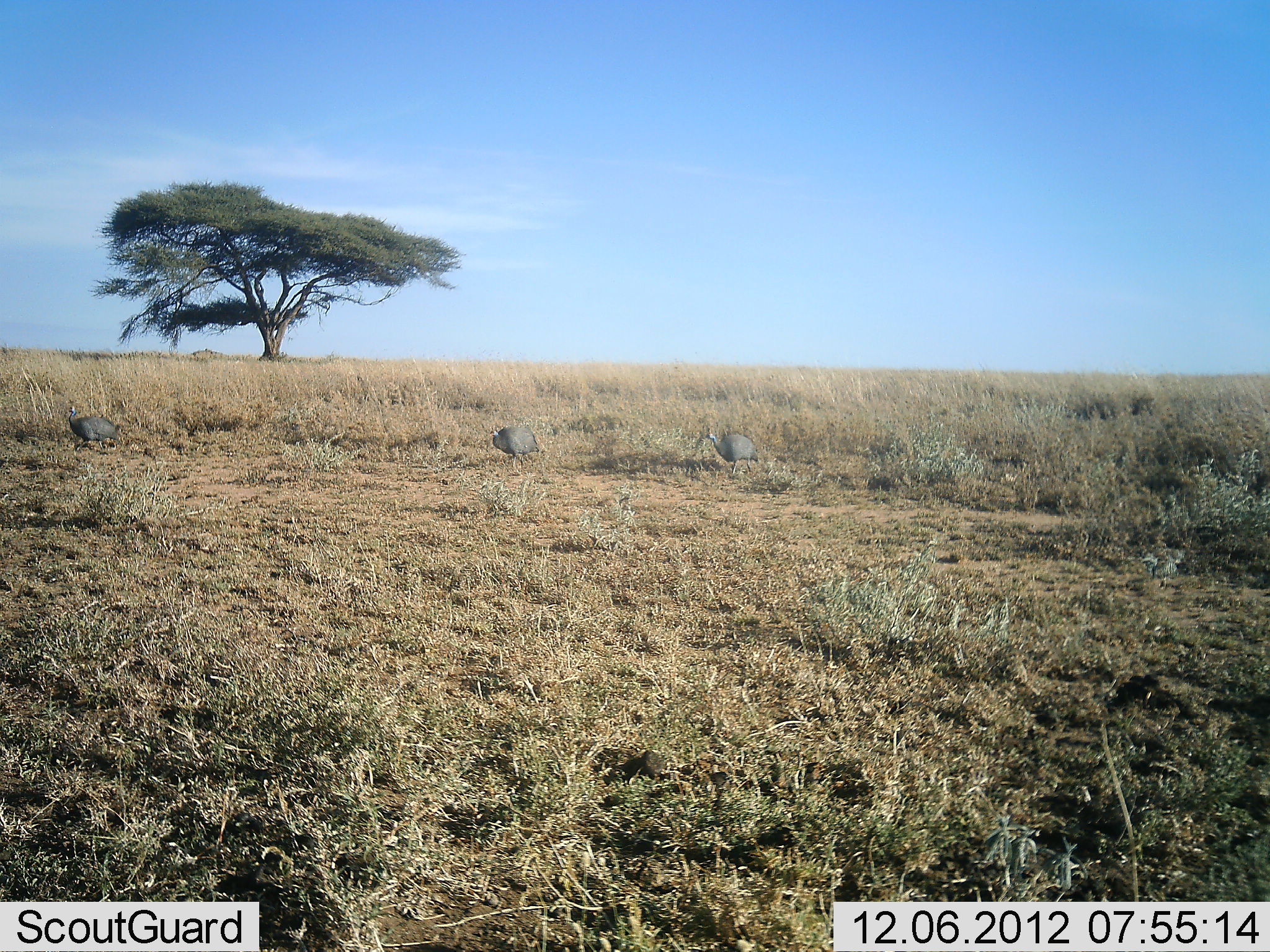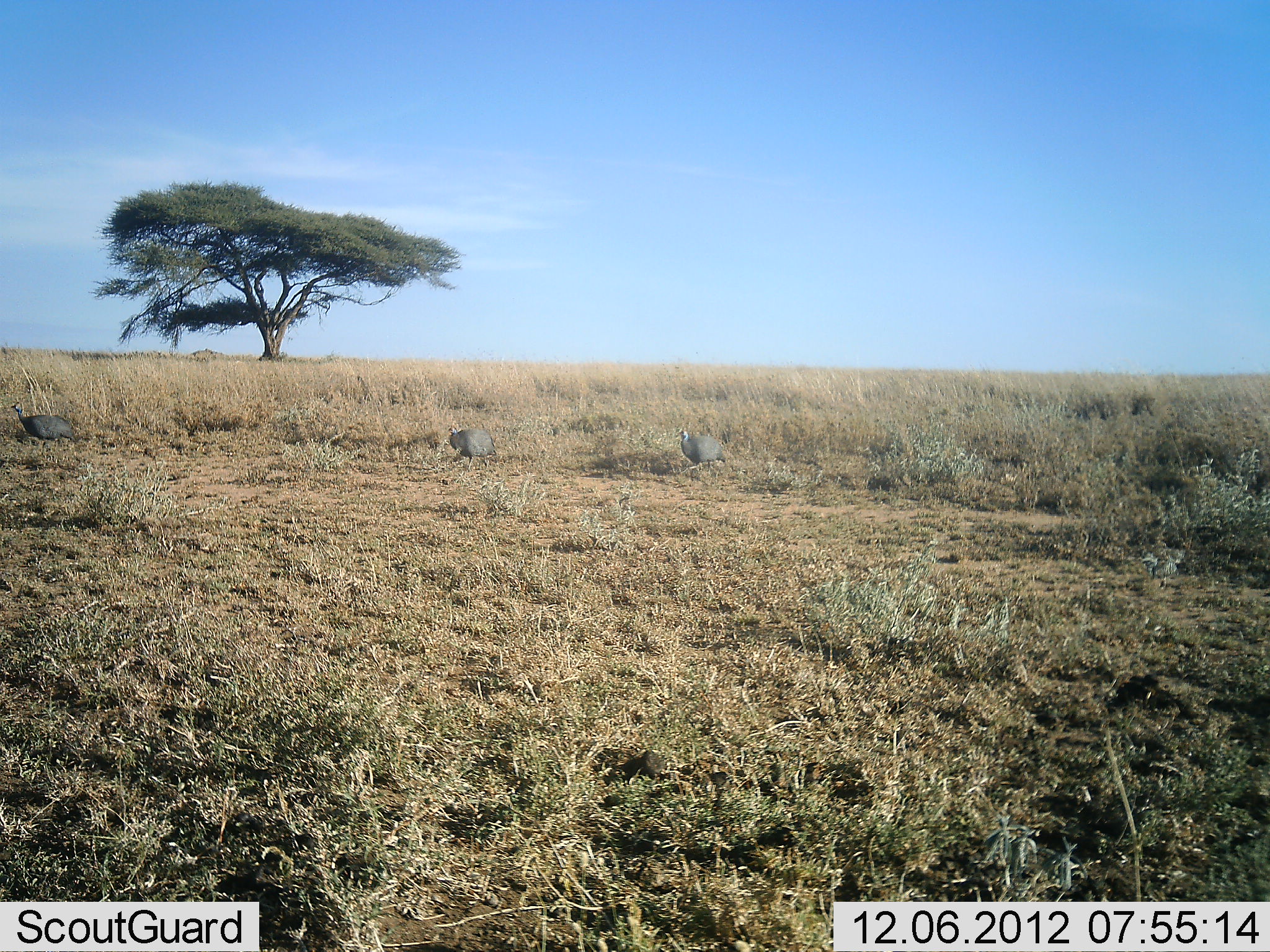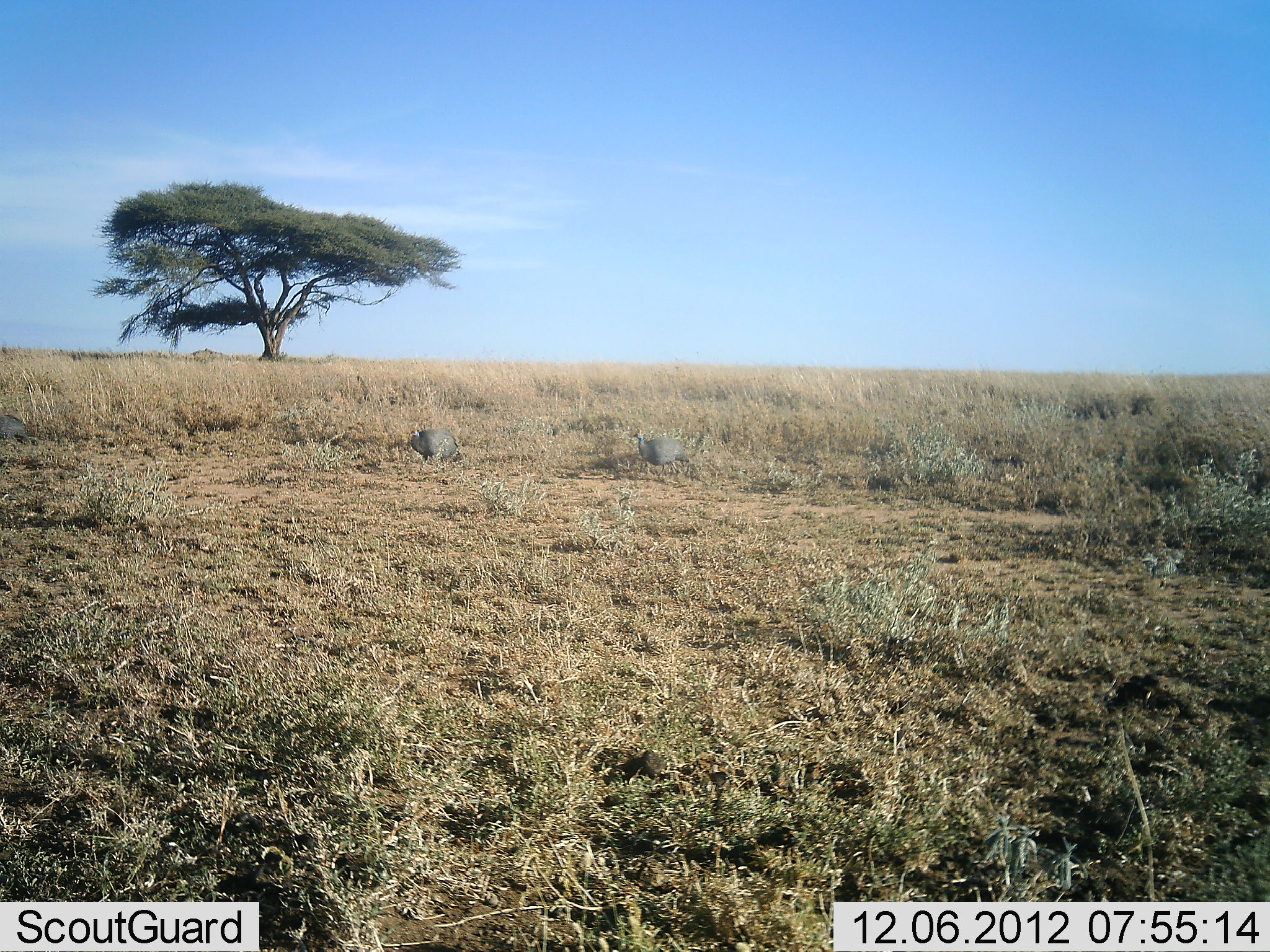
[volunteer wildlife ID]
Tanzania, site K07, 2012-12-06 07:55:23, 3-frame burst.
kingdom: Animalia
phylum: Chordata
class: Aves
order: Galliformes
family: Numididae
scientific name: Numididae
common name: guinea fowl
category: guineafowl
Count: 3.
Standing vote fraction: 0%.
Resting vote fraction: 0%.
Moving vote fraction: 100%.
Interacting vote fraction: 0%.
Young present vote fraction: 0%.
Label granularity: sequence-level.